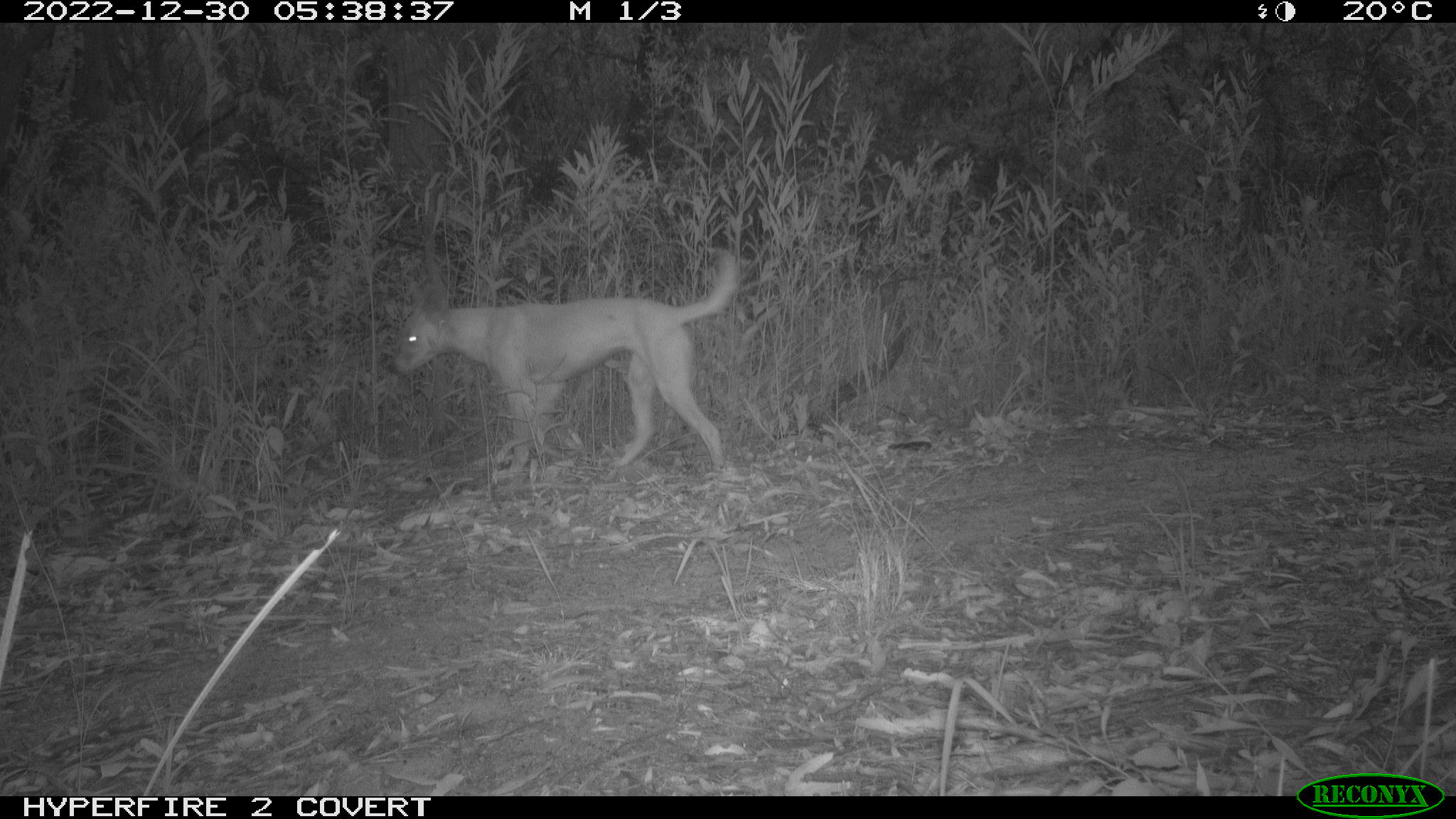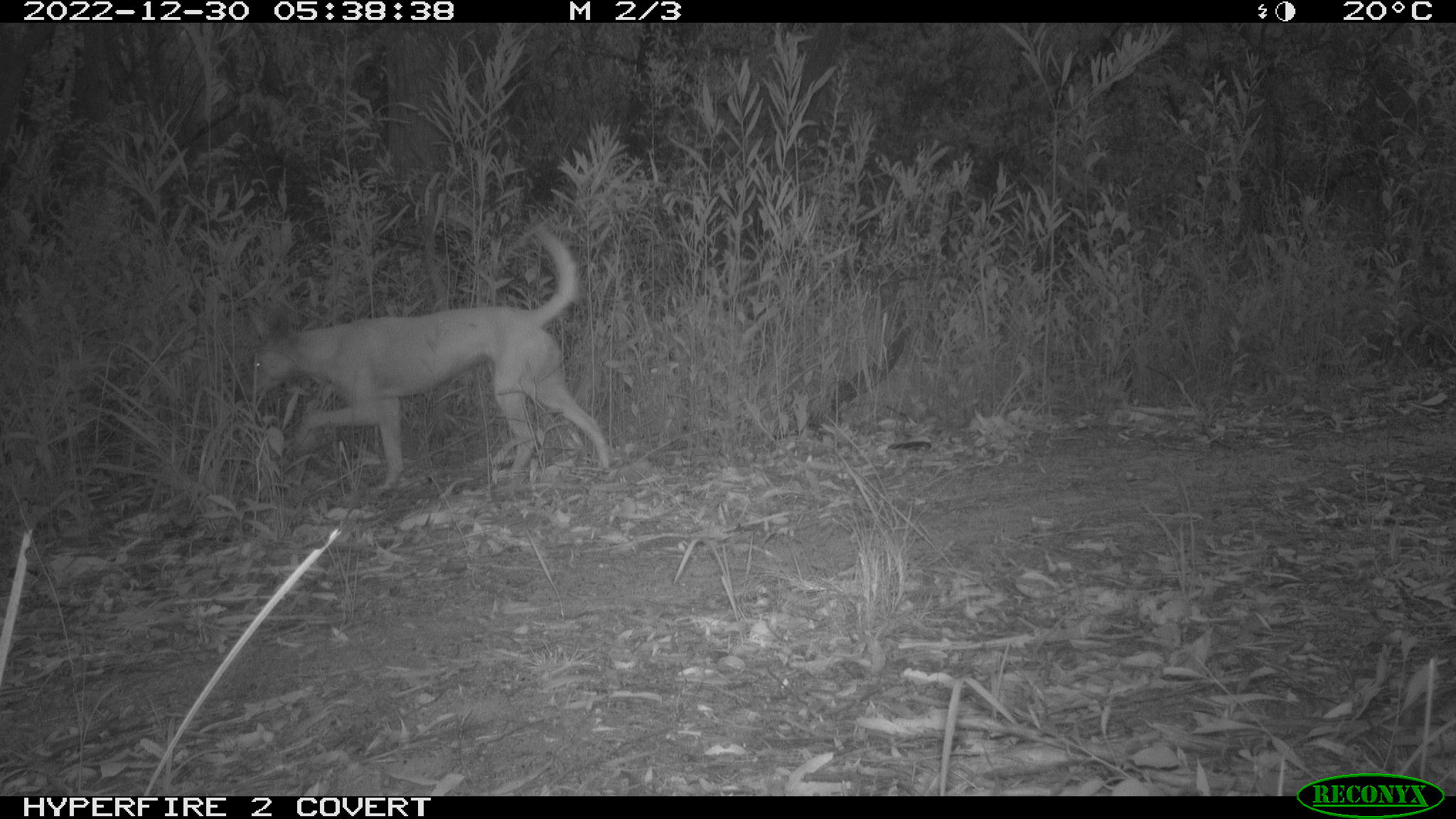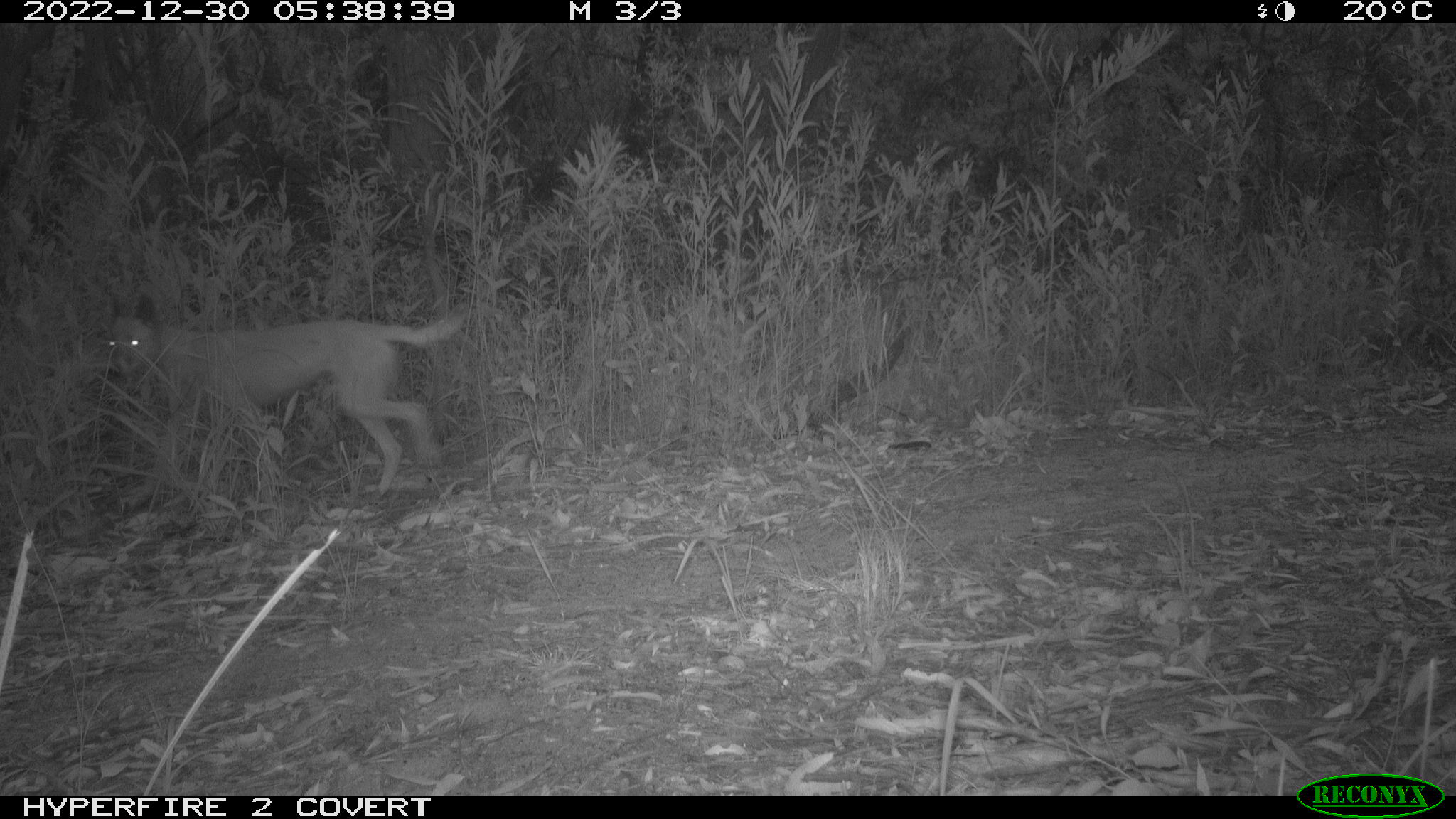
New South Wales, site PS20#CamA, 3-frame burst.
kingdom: Animalia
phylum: Chordata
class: Mammalia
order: Carnivora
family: Canidae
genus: Canis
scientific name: Canis familiaris dingo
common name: dingo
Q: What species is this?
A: Dingo (Canis familiaris dingo).